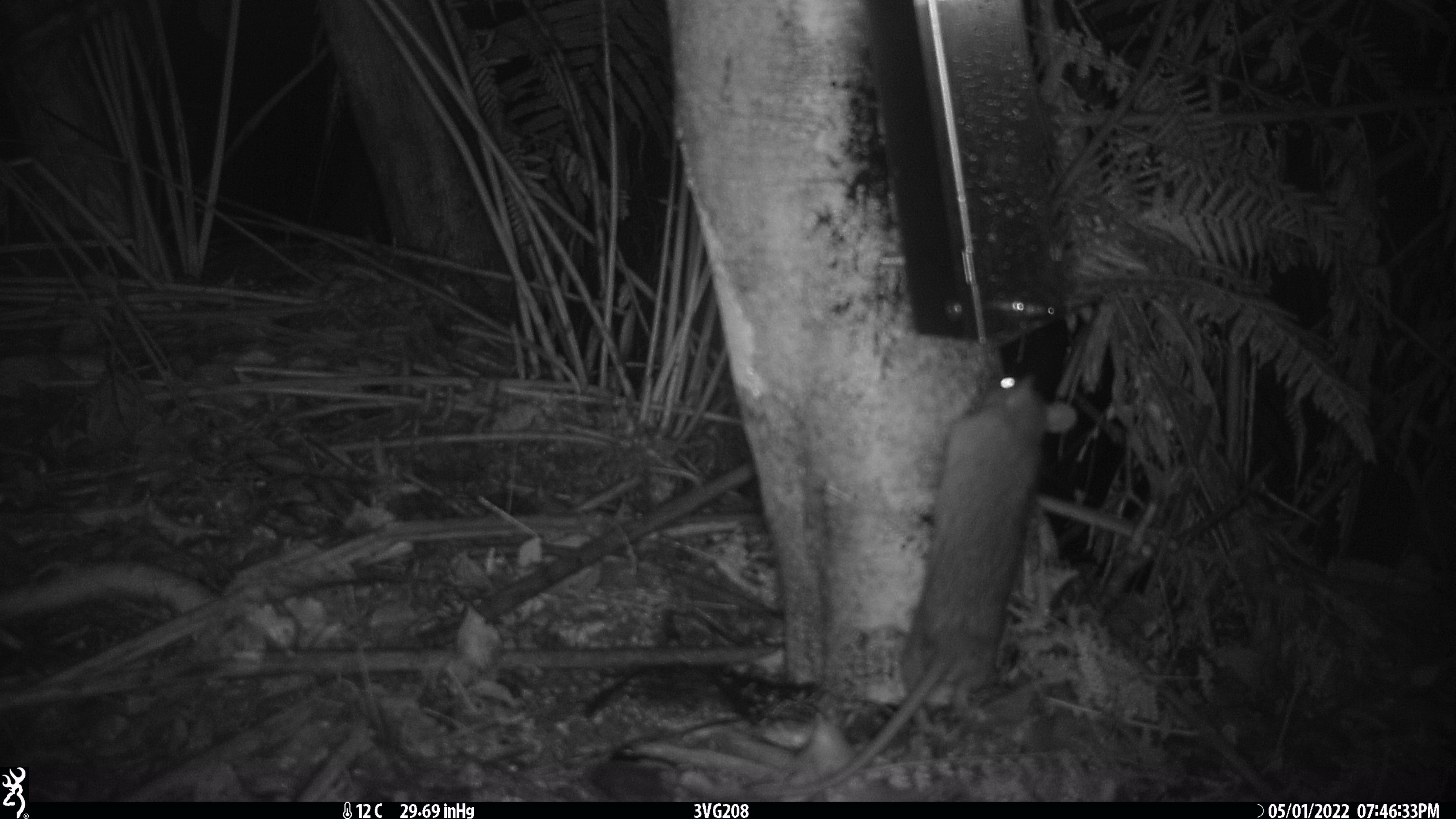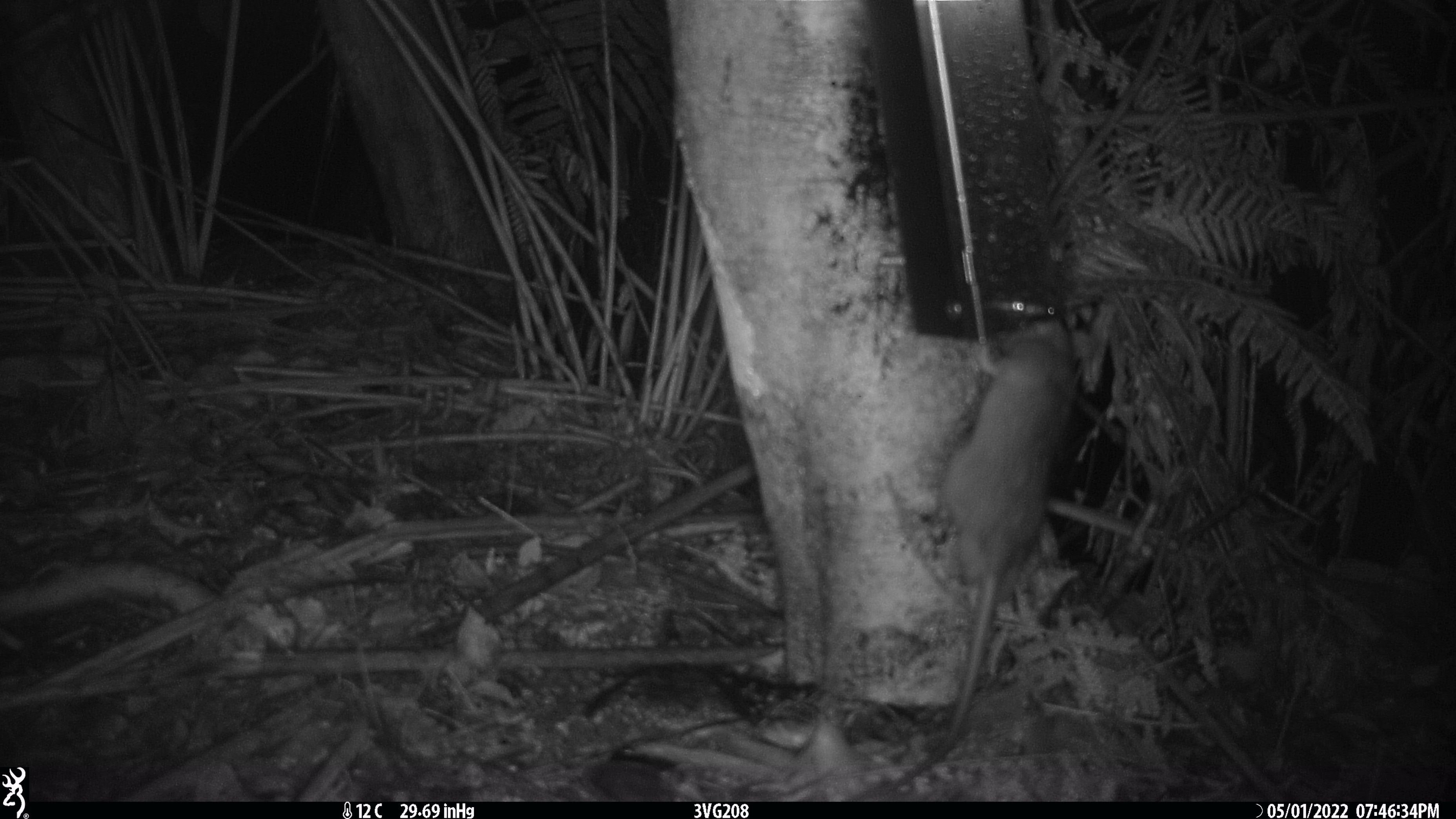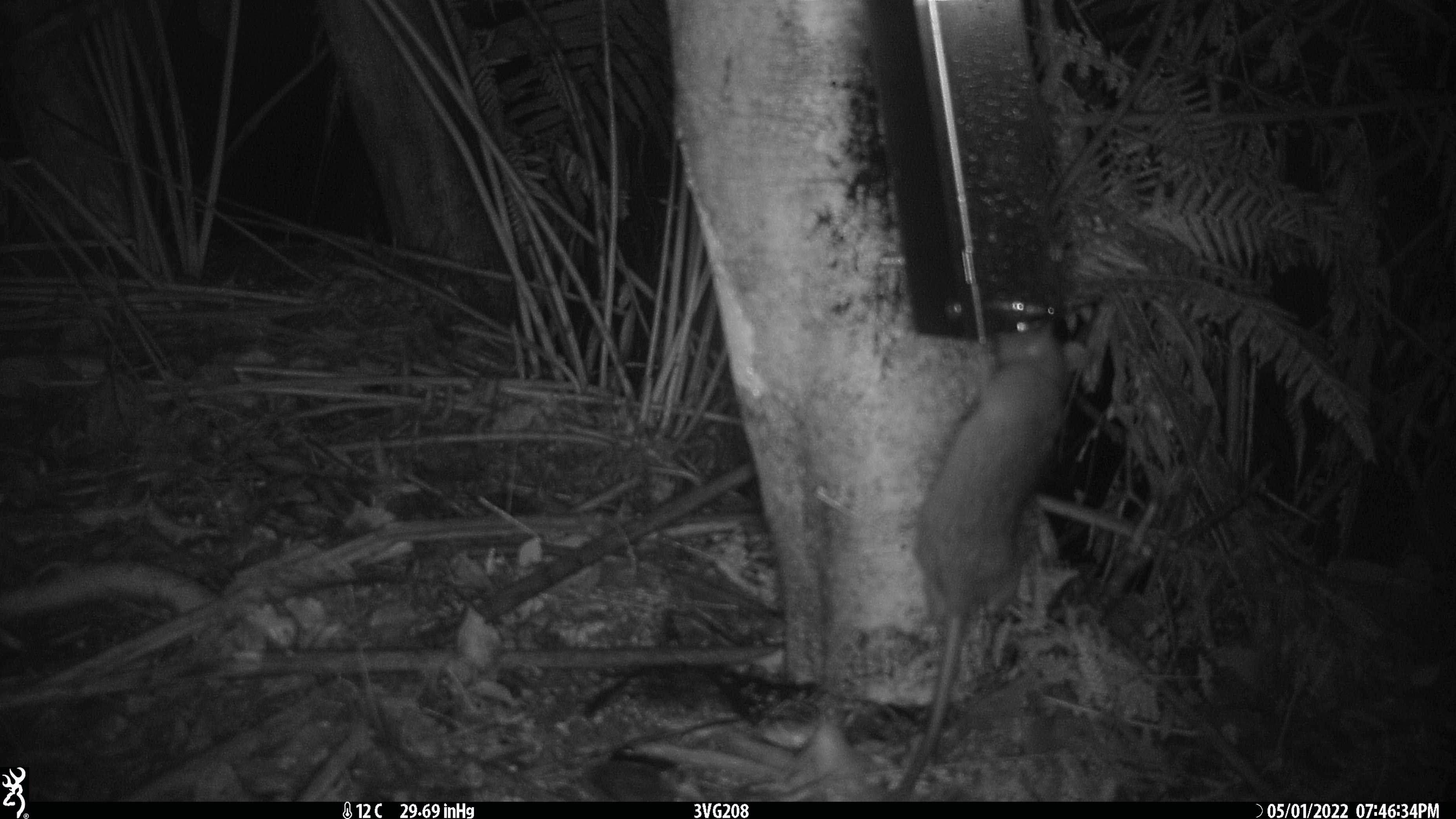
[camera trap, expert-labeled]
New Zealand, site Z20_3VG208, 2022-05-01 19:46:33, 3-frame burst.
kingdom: Animalia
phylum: Chordata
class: Mammalia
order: Rodentia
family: Muridae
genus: Rattus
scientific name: Rattus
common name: rat